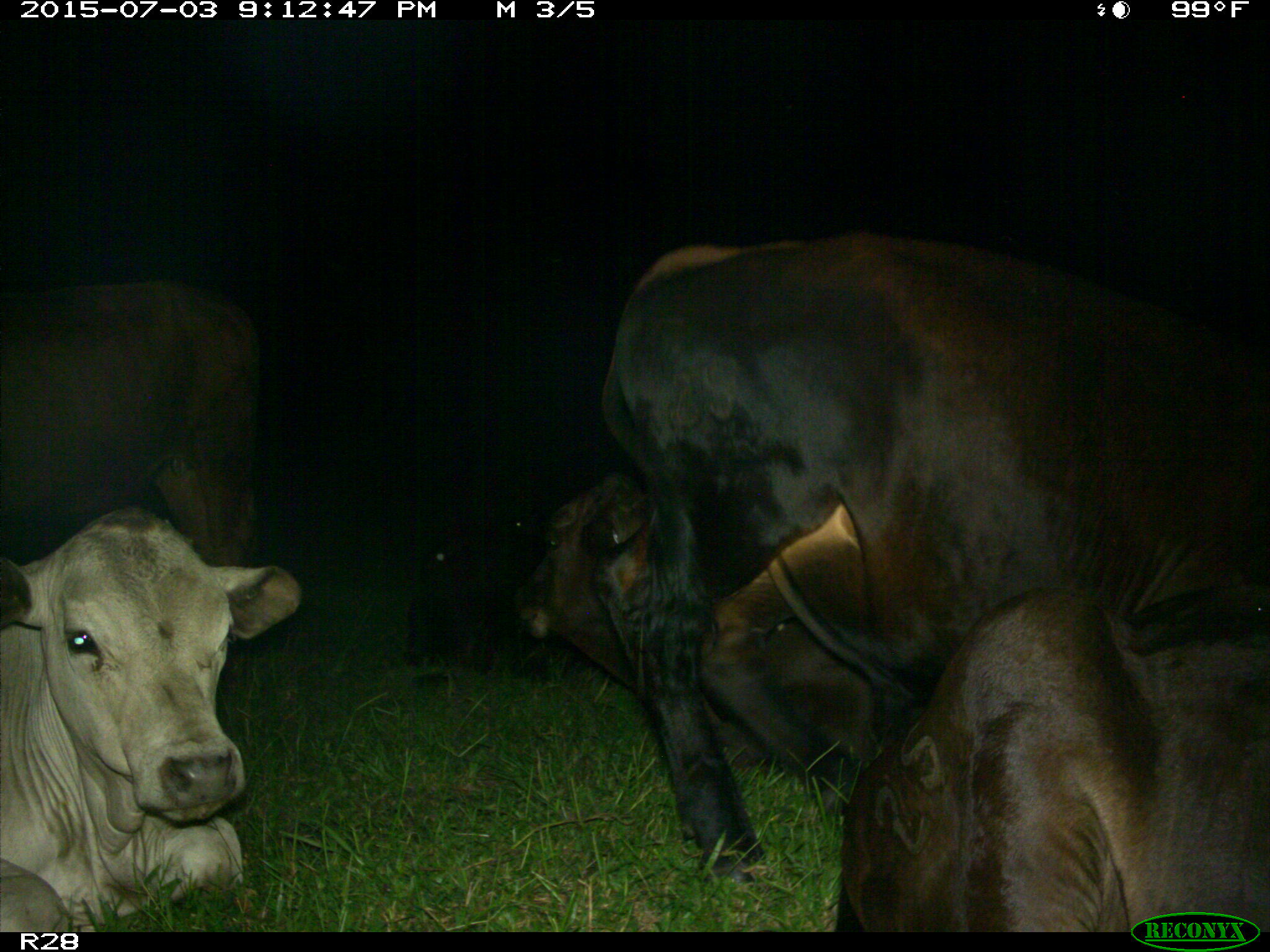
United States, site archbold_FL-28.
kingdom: Animalia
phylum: Chordata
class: Mammalia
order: Artiodactyla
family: Bovidae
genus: Bos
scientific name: Bos taurus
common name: domestic cow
Bos taurus (domestic cow).